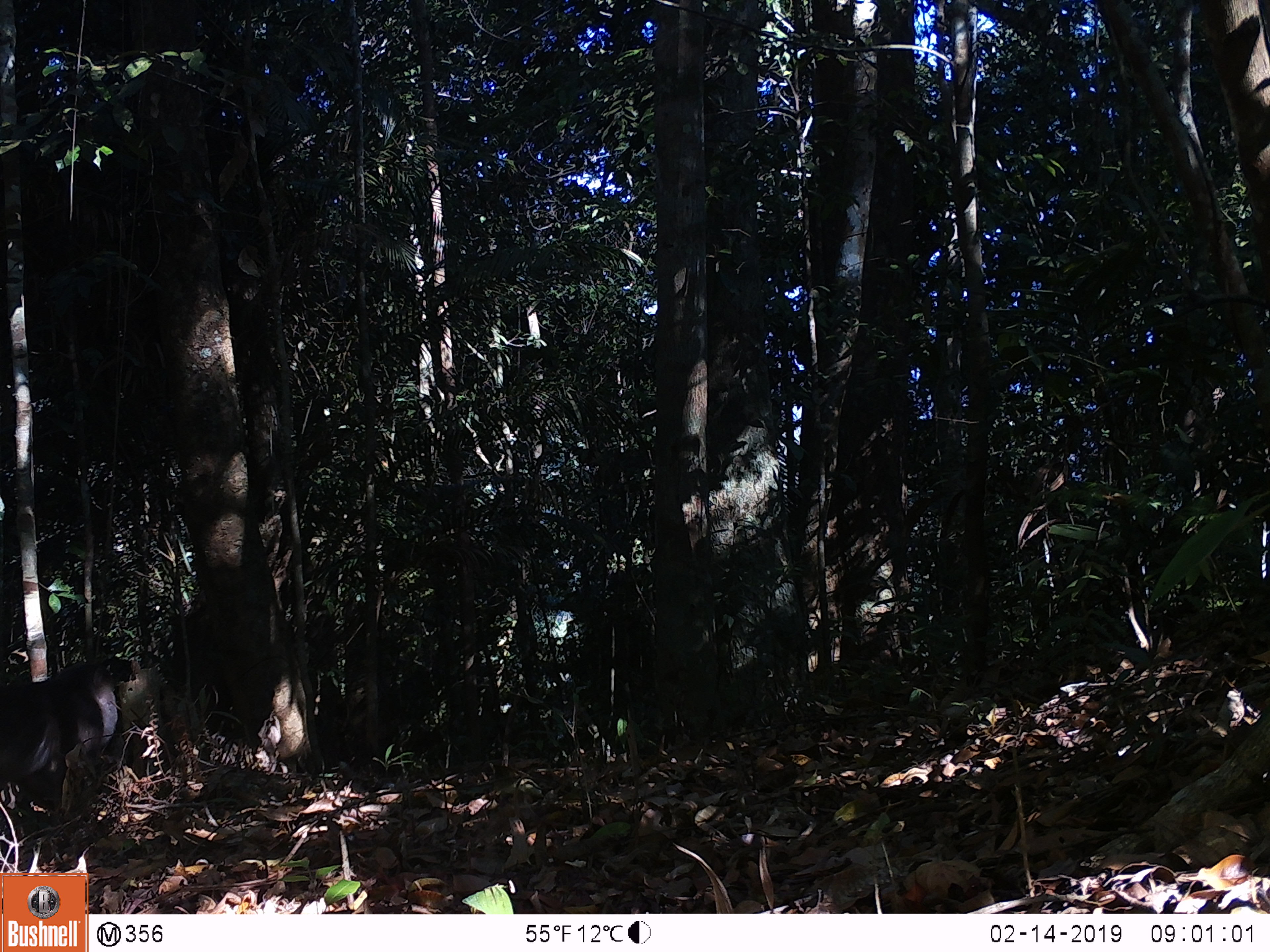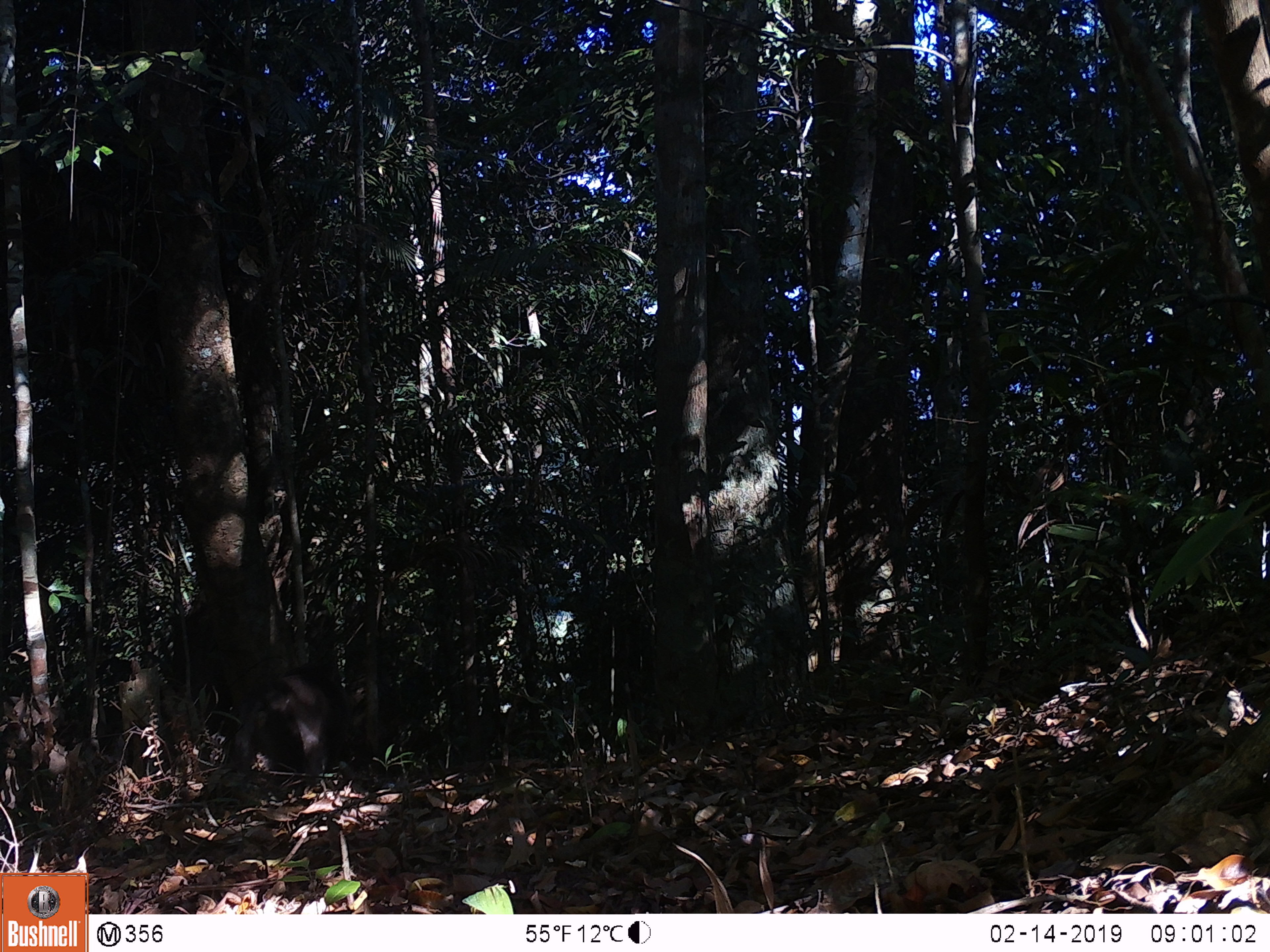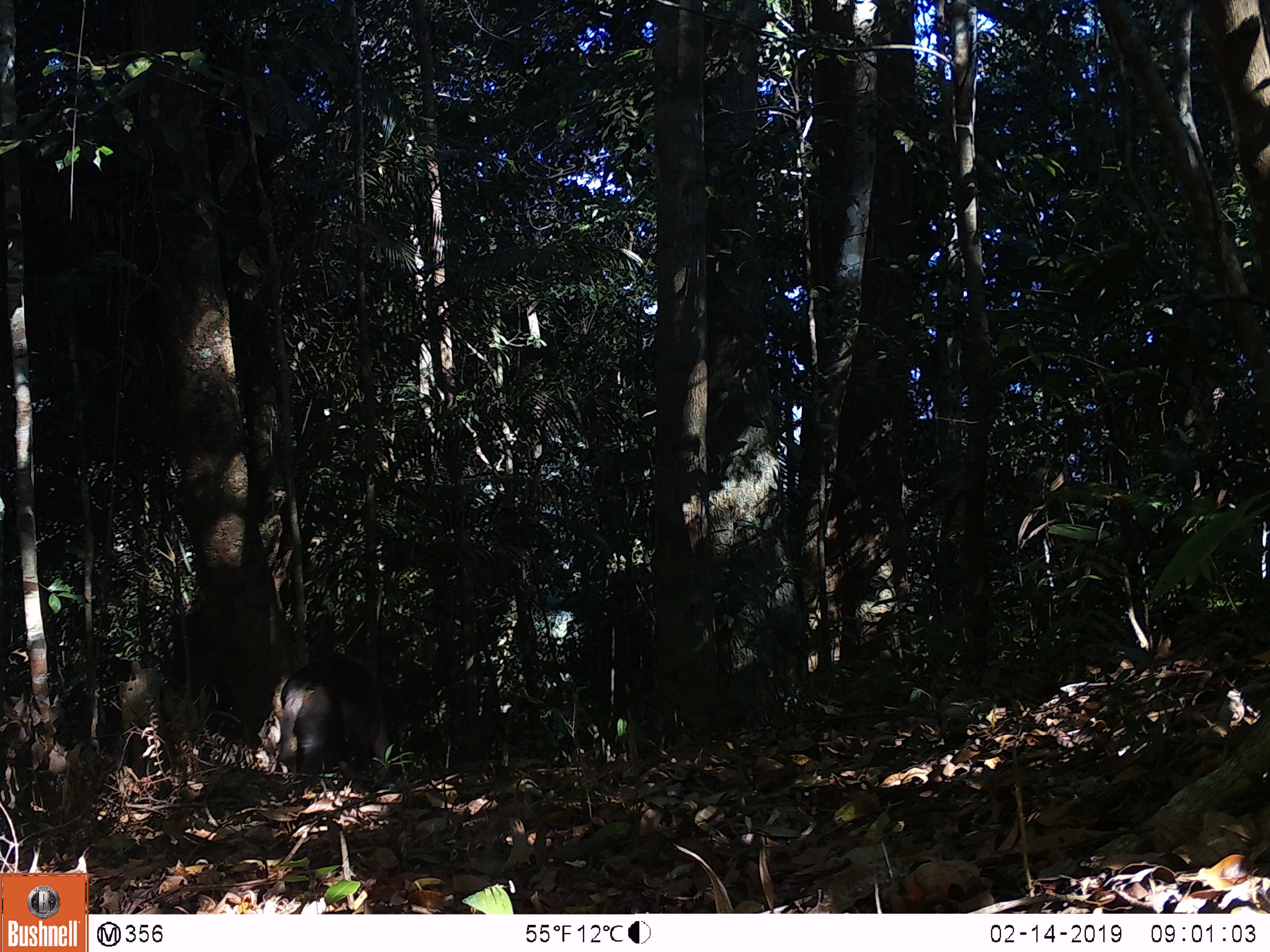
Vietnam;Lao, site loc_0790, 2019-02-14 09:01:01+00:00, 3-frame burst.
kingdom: Animalia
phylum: Chordata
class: Mammalia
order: Primates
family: Cercopithecidae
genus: Macaca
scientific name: Macaca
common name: macaques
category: assam or rhesus macaque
Assam or rhesus macaque (macaques) (Macaca). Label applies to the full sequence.